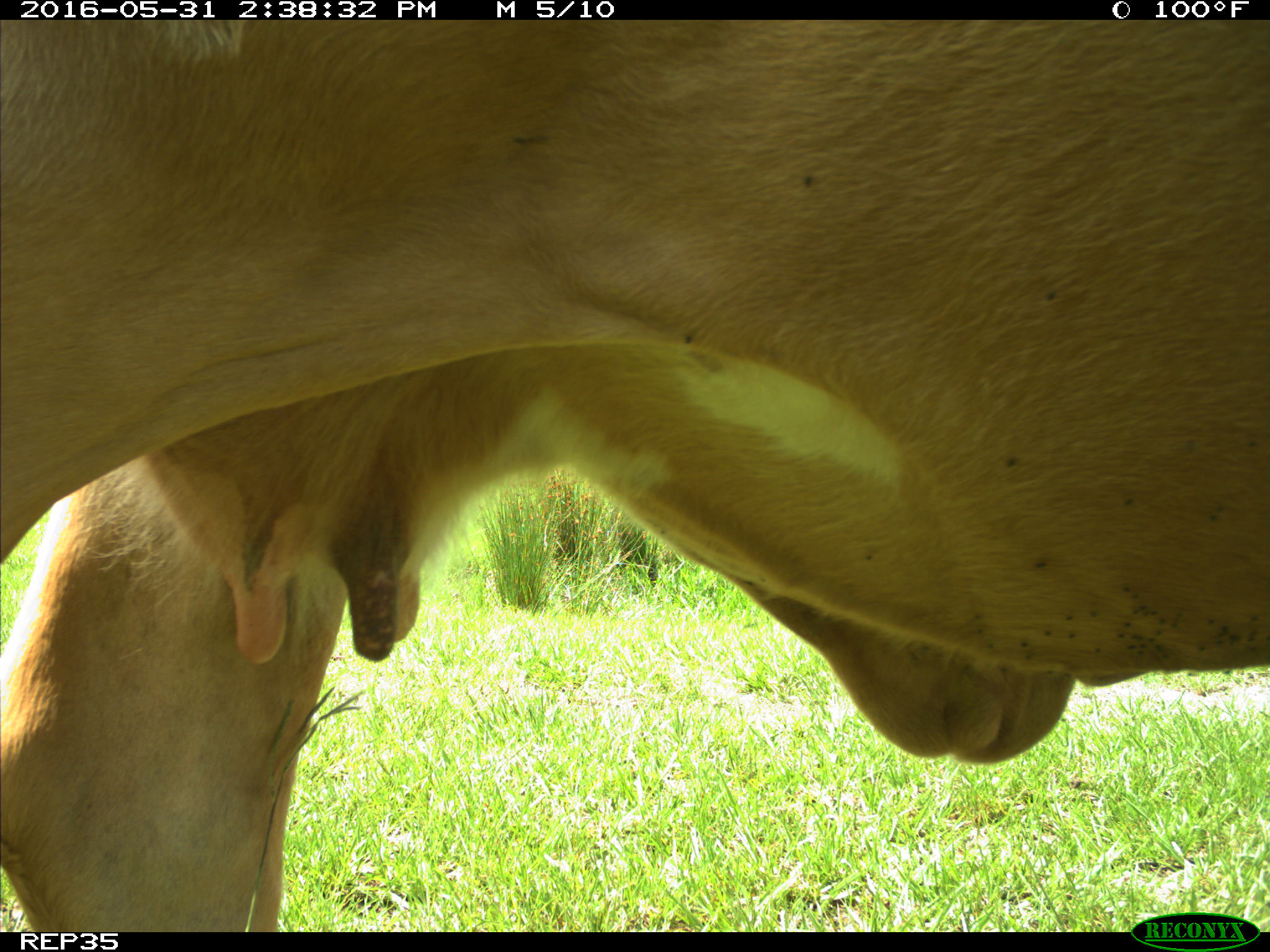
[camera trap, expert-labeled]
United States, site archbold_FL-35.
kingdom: Animalia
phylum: Chordata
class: Mammalia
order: Artiodactyla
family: Bovidae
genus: Bos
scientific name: Bos taurus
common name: domestic cow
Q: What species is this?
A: Bos taurus (domestic cow).